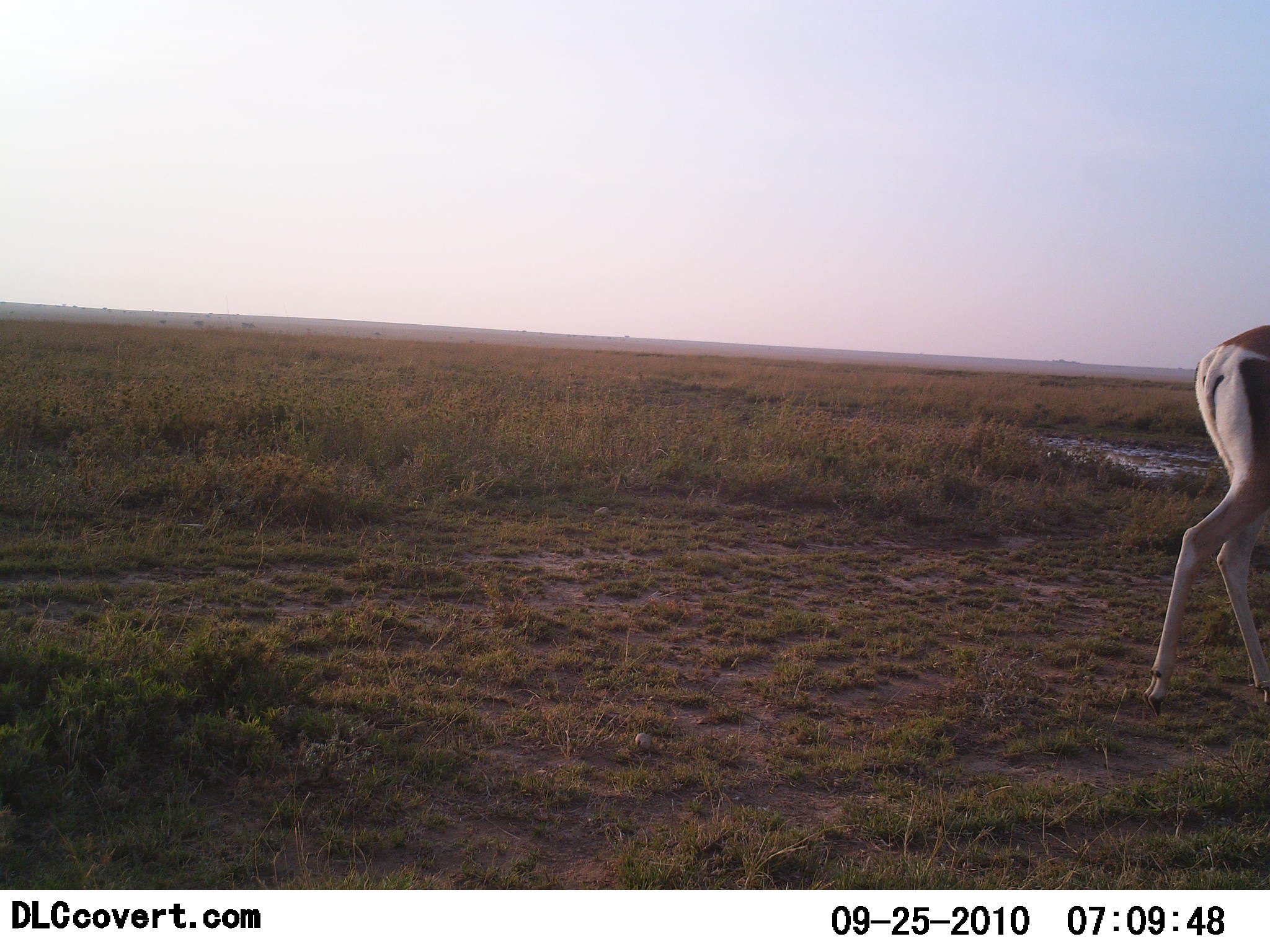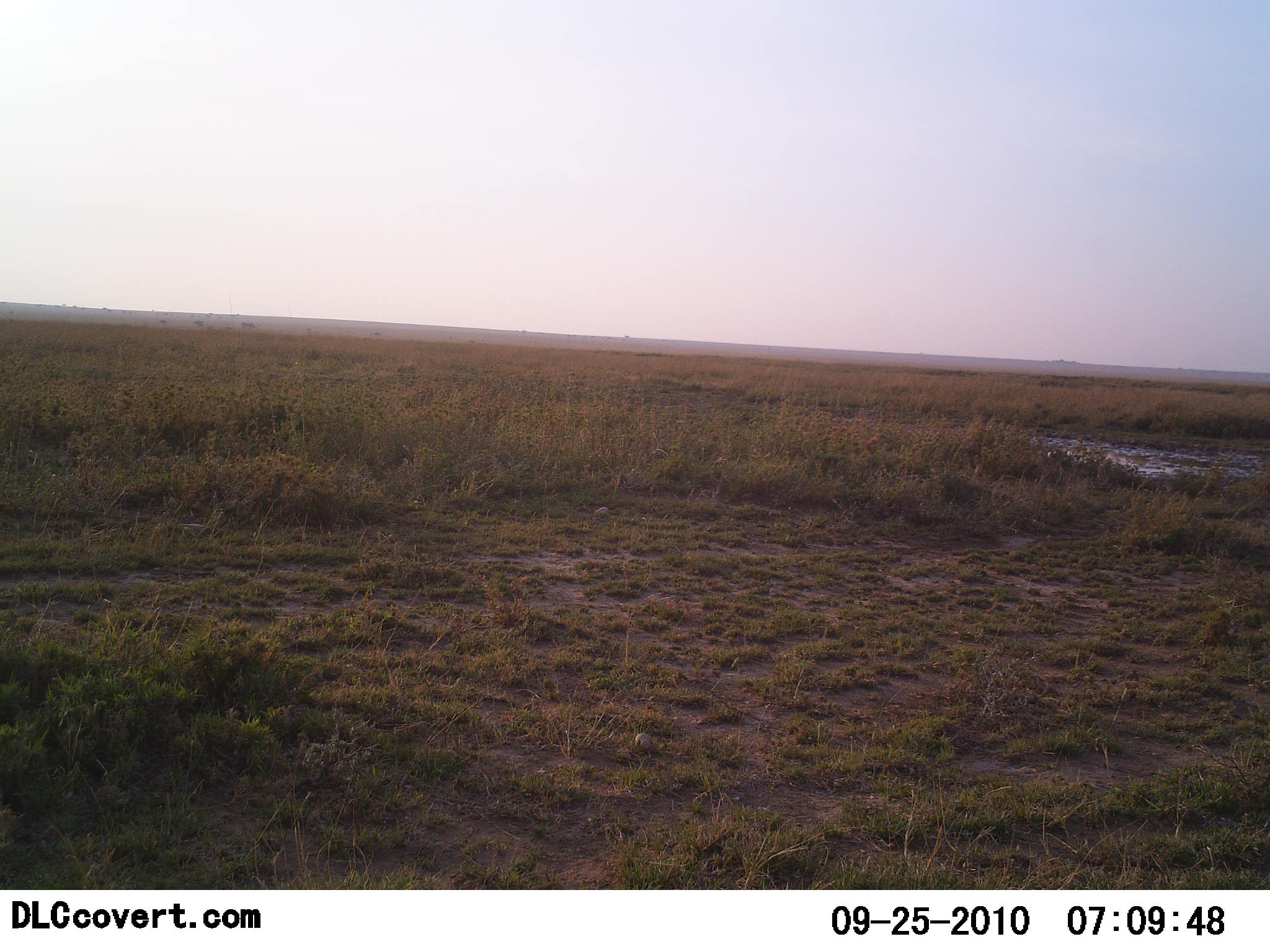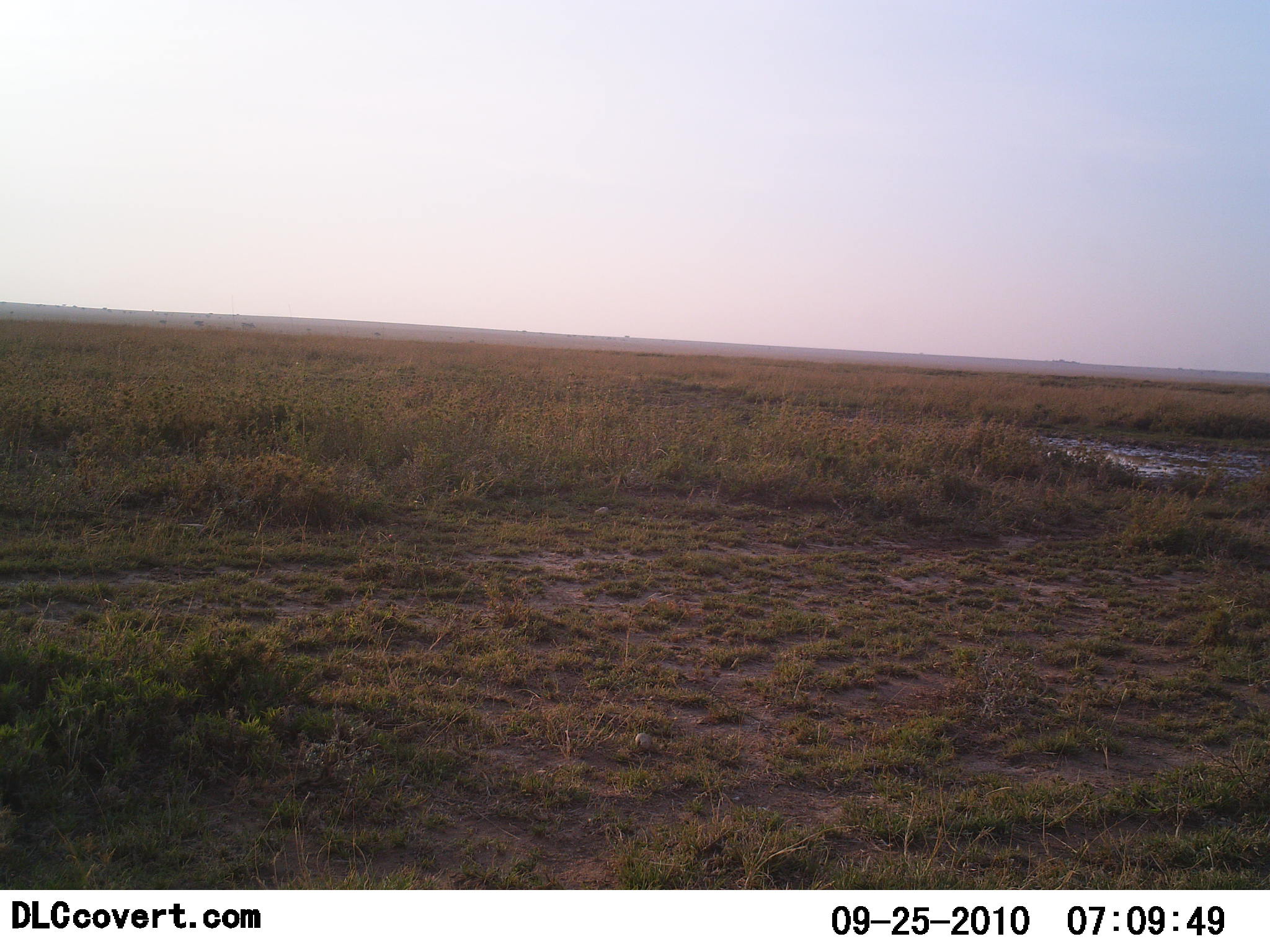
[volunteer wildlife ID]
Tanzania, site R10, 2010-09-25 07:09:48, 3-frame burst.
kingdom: Animalia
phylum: Chordata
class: Mammalia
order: Artiodactyla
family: Bovidae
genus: Nanger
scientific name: Nanger granti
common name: grant's gazelle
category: gazellegrants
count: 1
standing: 15%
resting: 0%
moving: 90%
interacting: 0%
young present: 0%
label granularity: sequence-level